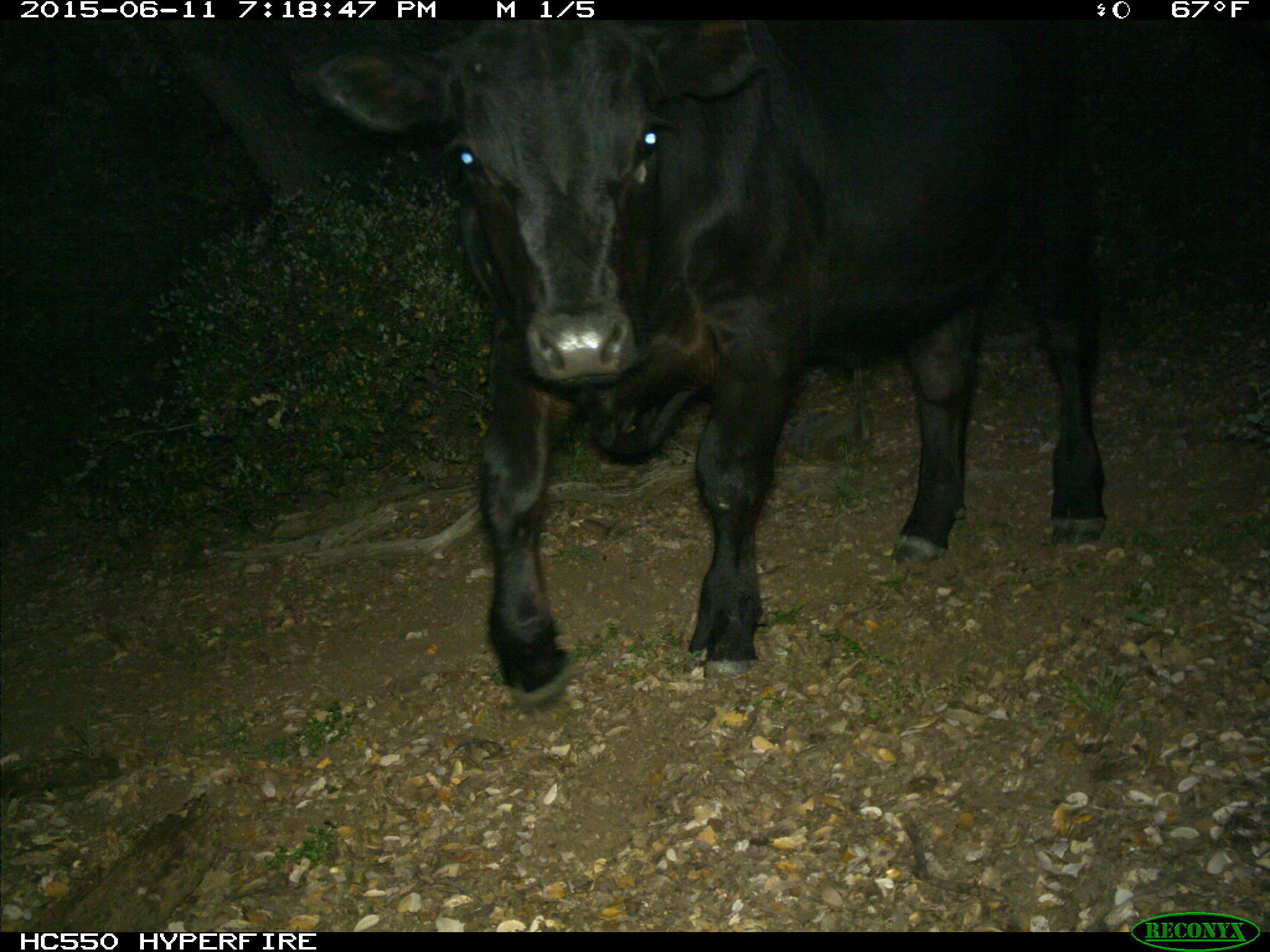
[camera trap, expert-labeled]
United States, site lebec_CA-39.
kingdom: Animalia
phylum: Chordata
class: Mammalia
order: Artiodactyla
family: Bovidae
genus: Bos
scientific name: Bos taurus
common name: domestic cow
Bos taurus (domestic cow).